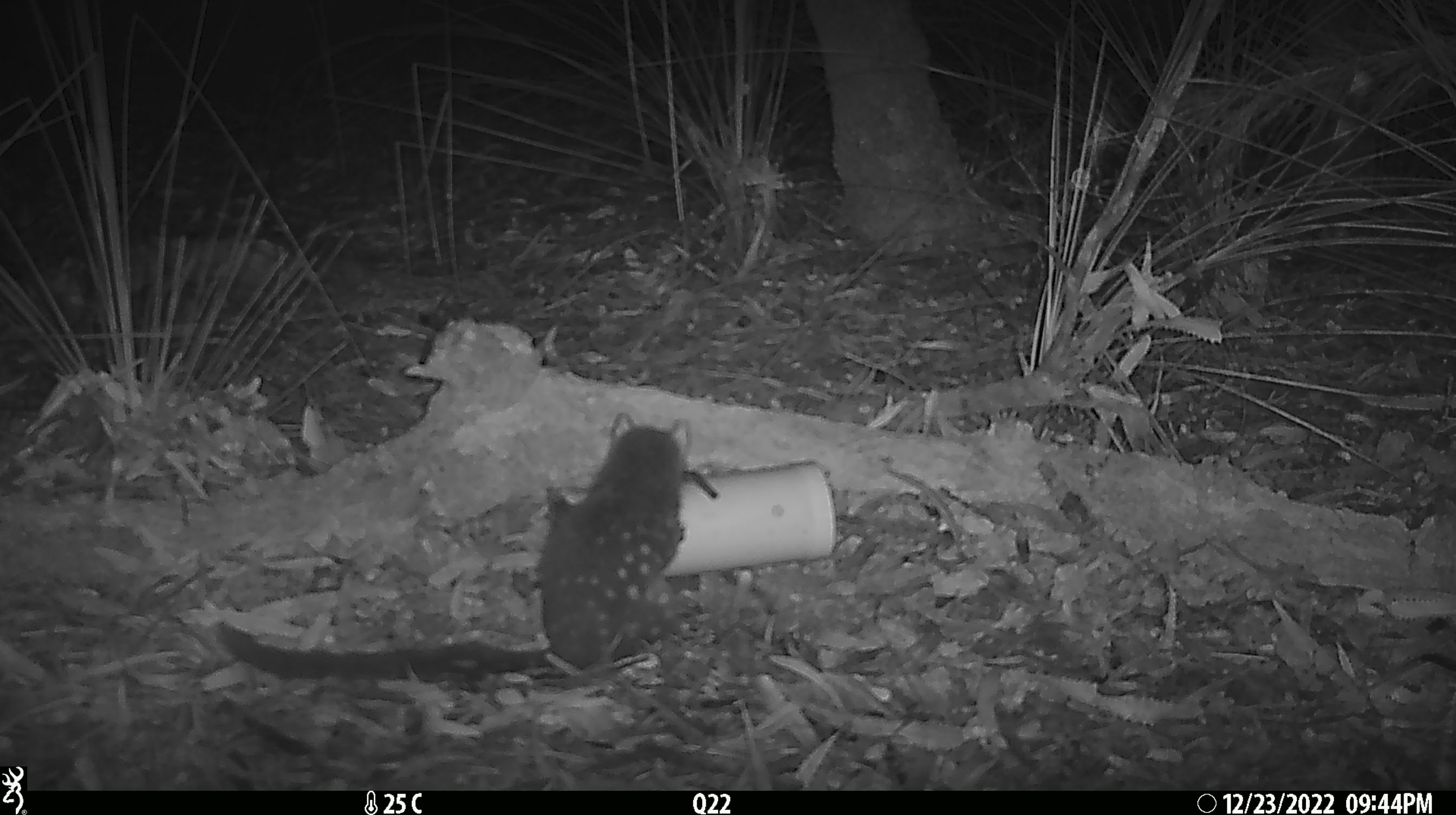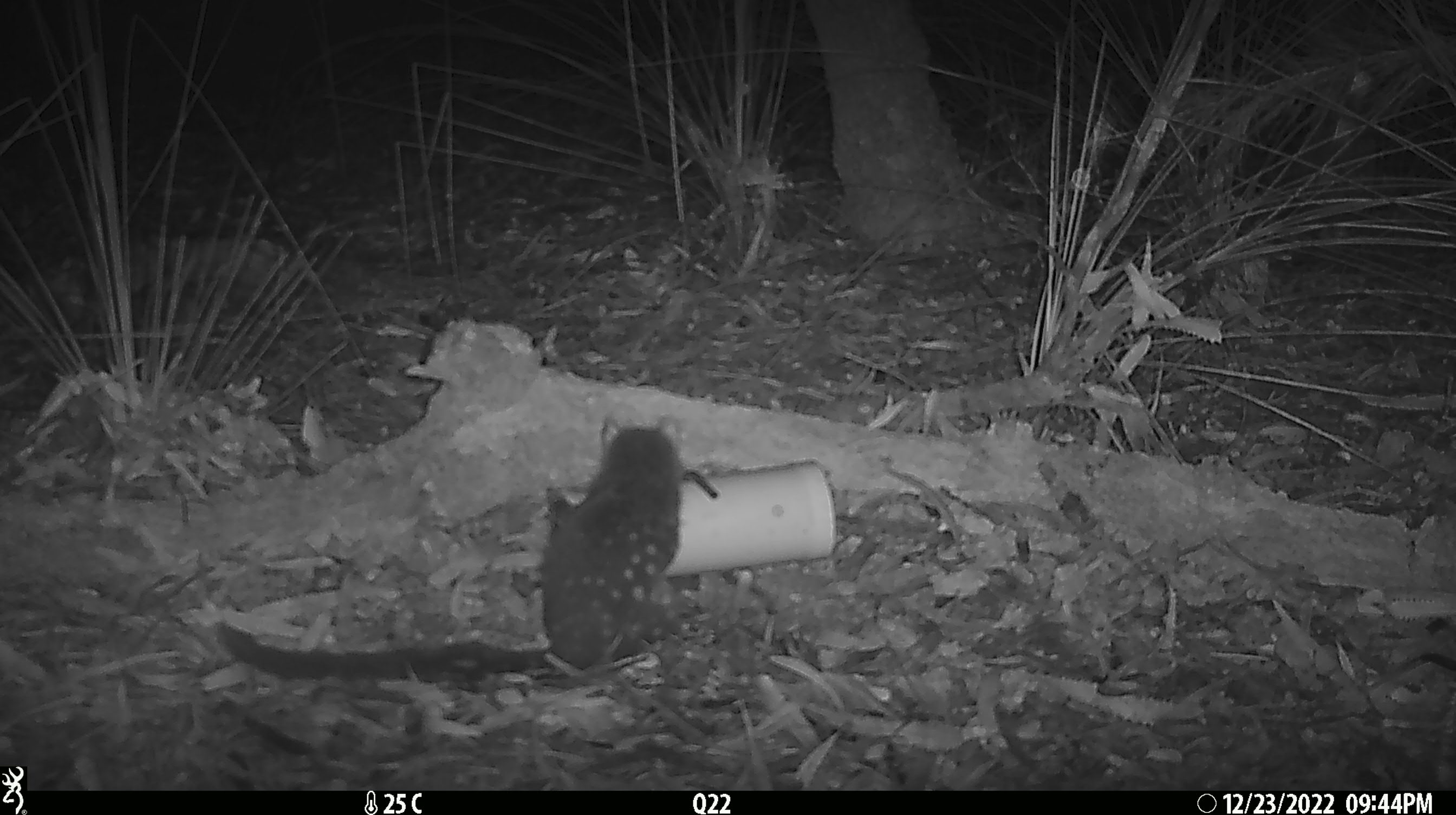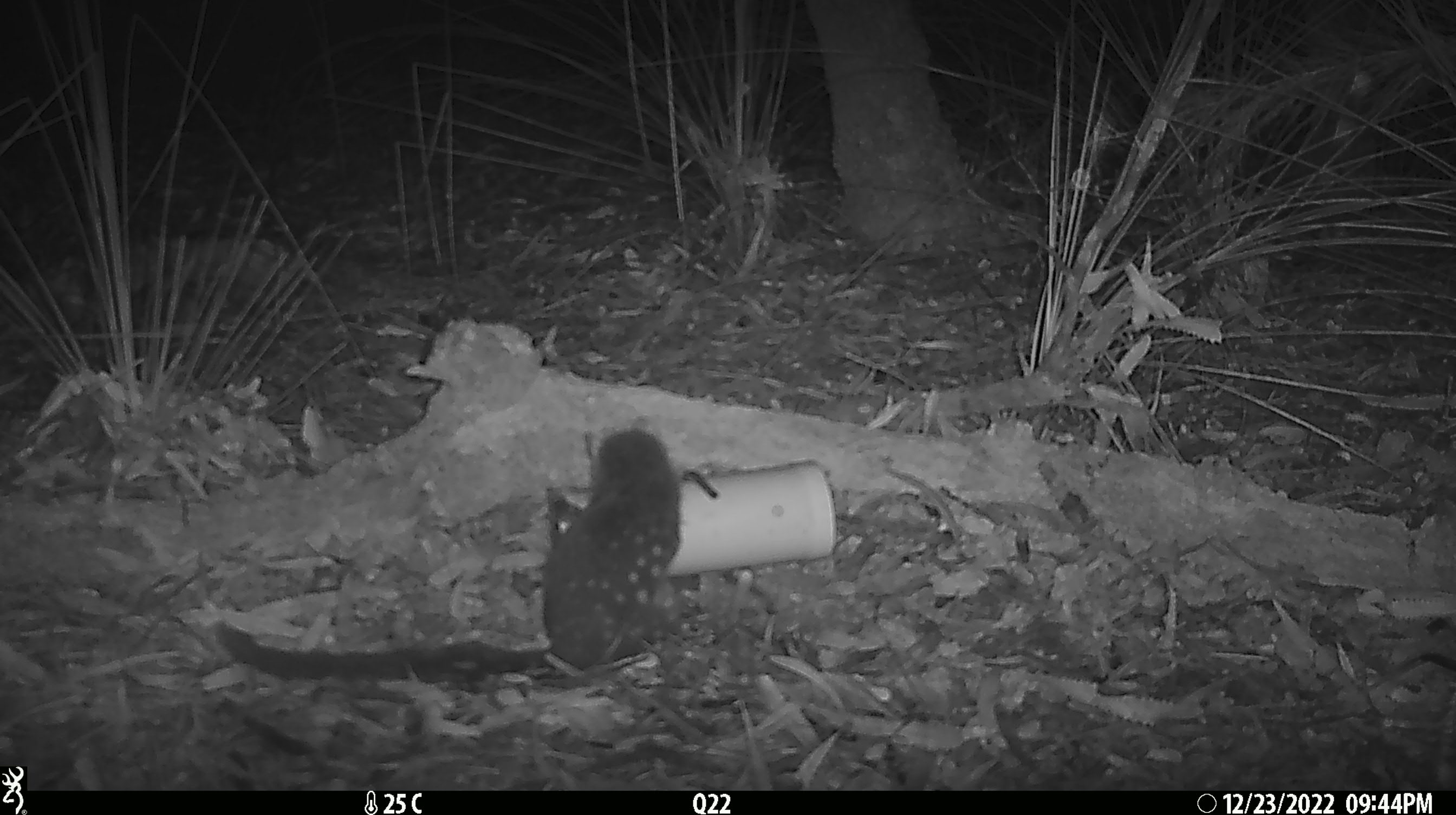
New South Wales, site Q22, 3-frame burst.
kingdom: Animalia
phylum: Chordata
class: Mammalia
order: Dasyuromorphia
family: Dasyuridae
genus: Dasyurus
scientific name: Dasyurus maculatus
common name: spotted-tailed quoll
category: quoll